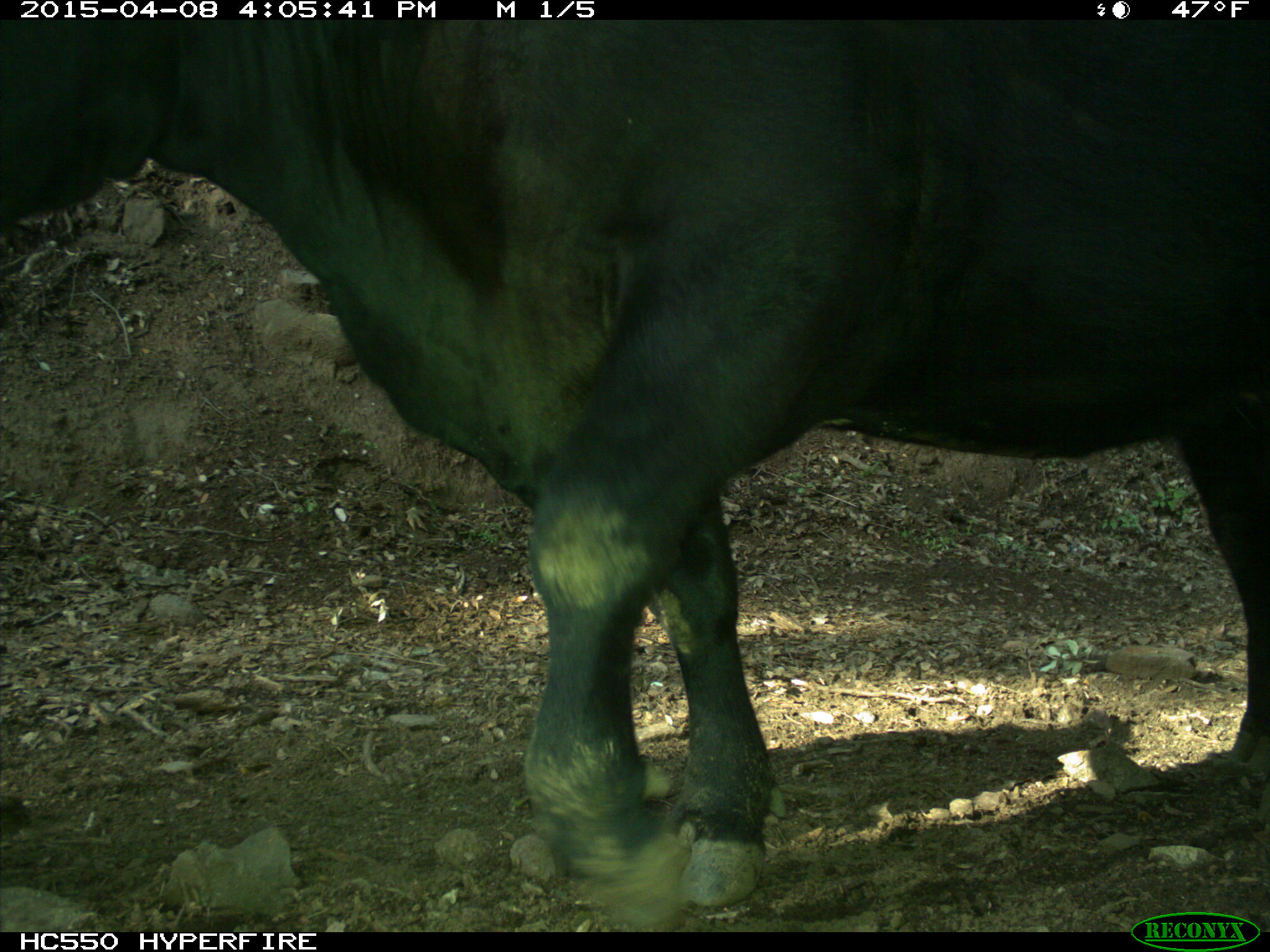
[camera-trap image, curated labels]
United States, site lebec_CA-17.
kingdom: Animalia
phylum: Chordata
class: Mammalia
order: Artiodactyla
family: Bovidae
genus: Bos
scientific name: Bos taurus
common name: domestic cow